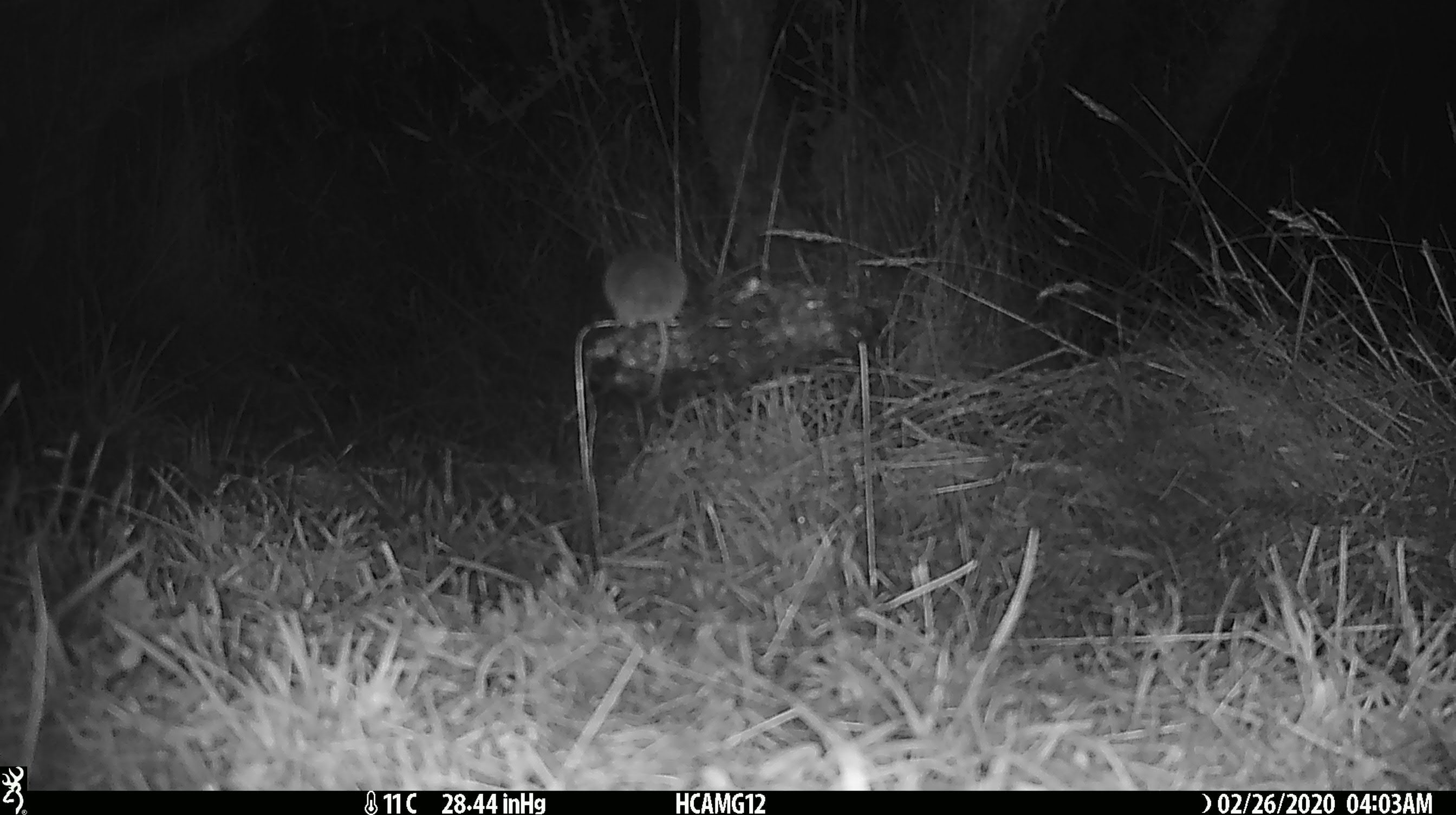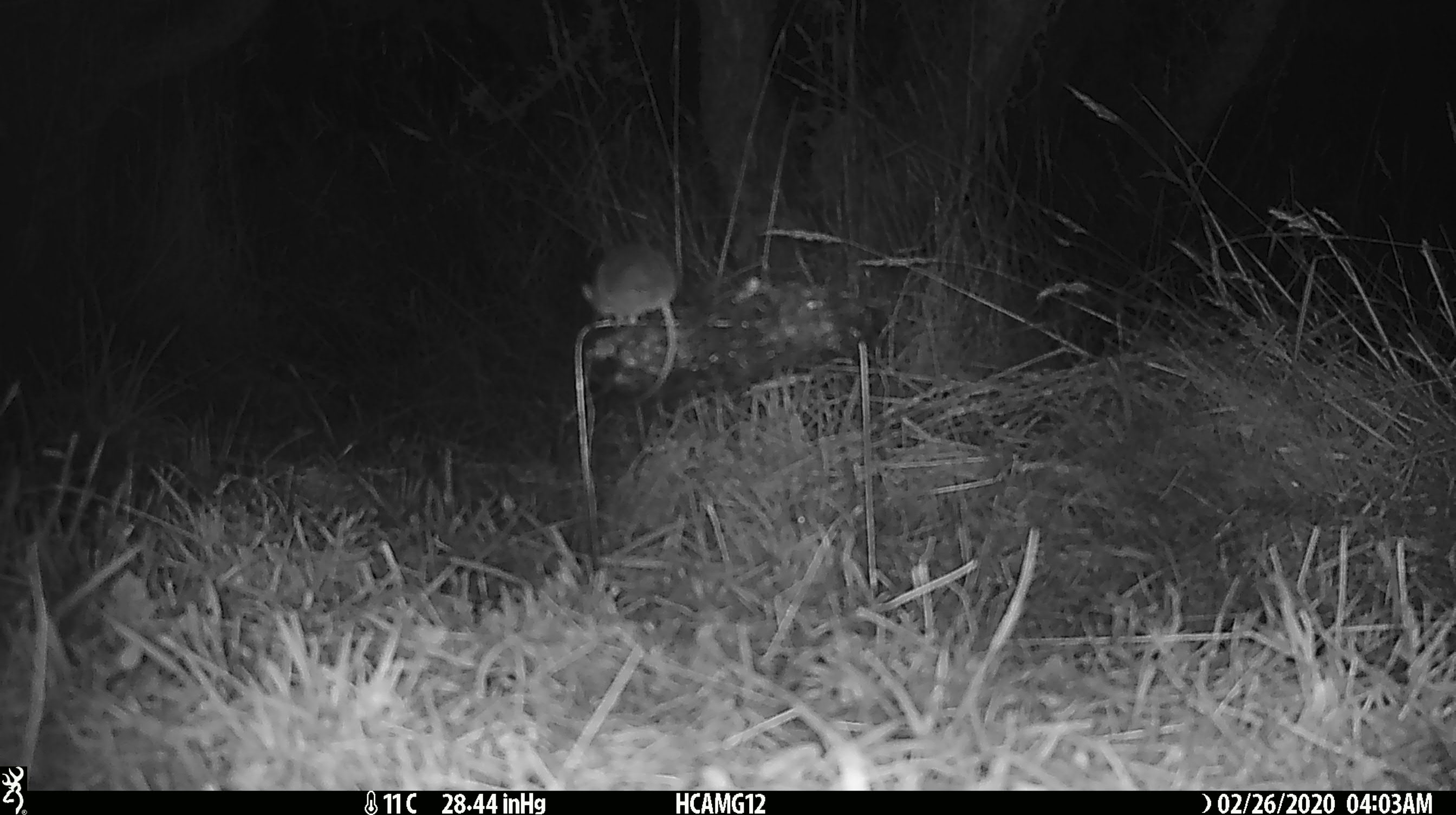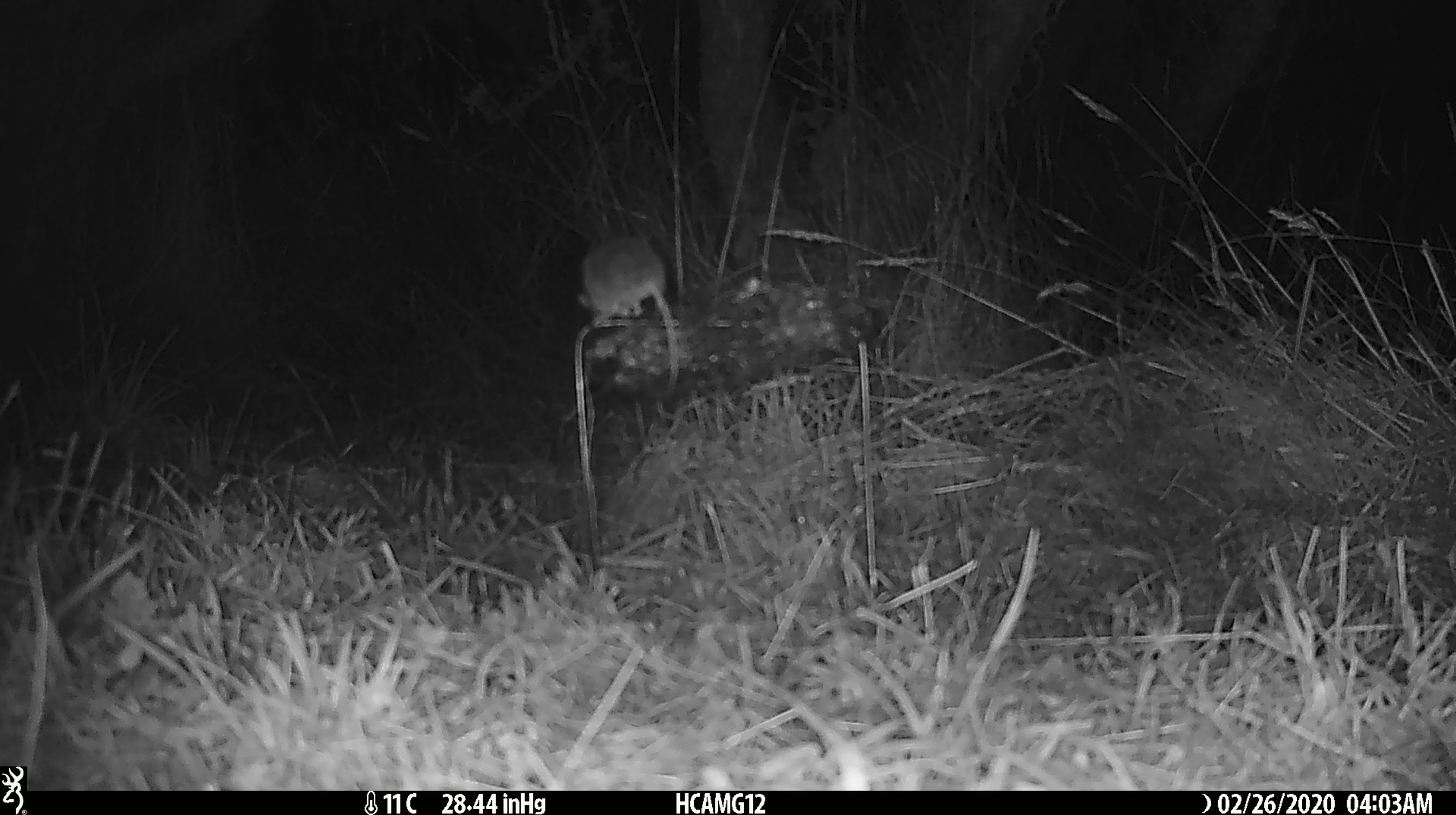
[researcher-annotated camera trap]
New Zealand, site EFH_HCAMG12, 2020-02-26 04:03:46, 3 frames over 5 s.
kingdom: Animalia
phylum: Chordata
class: Mammalia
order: Rodentia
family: Muridae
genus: Mus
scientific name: Mus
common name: mouse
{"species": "mouse (Mus)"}